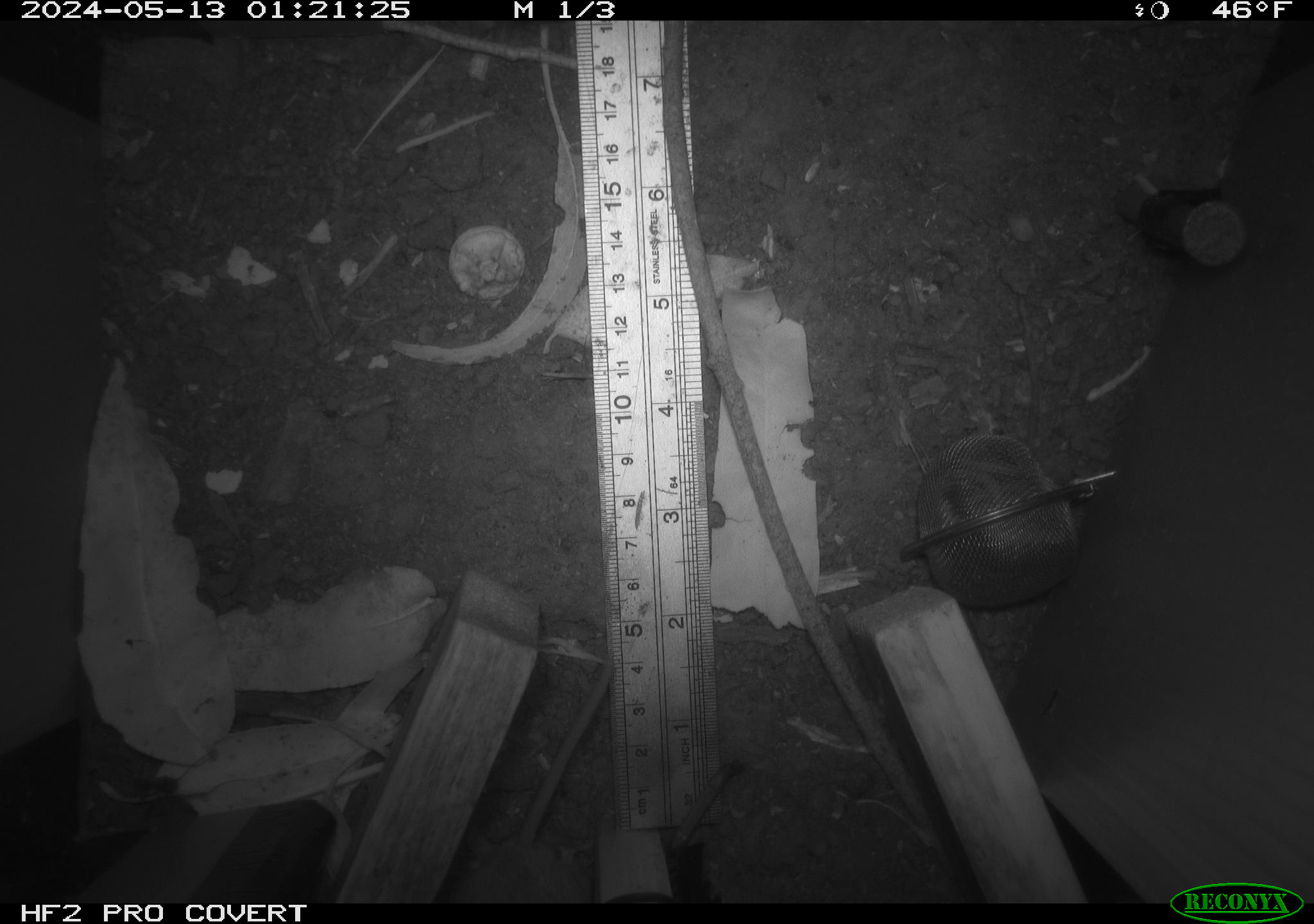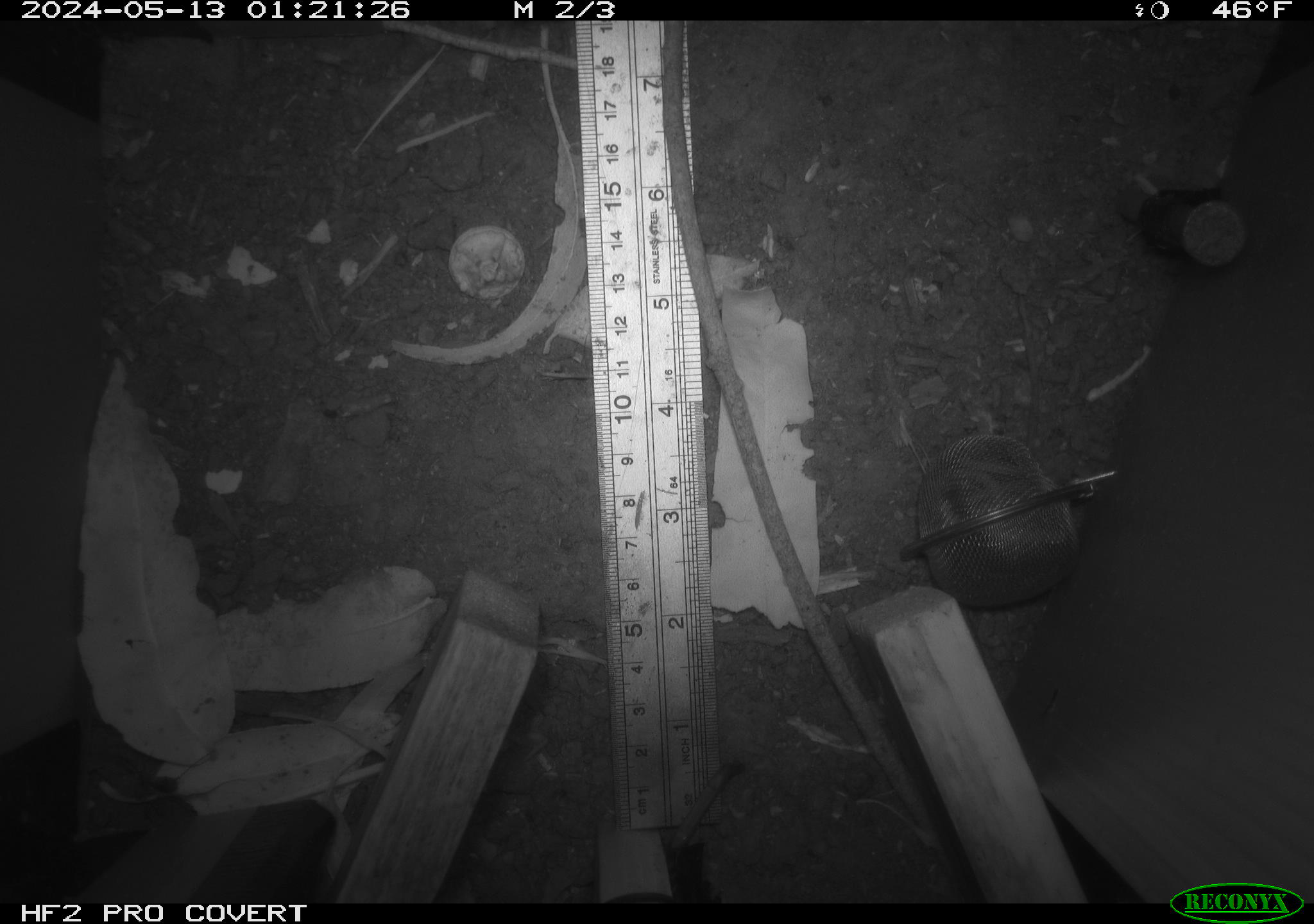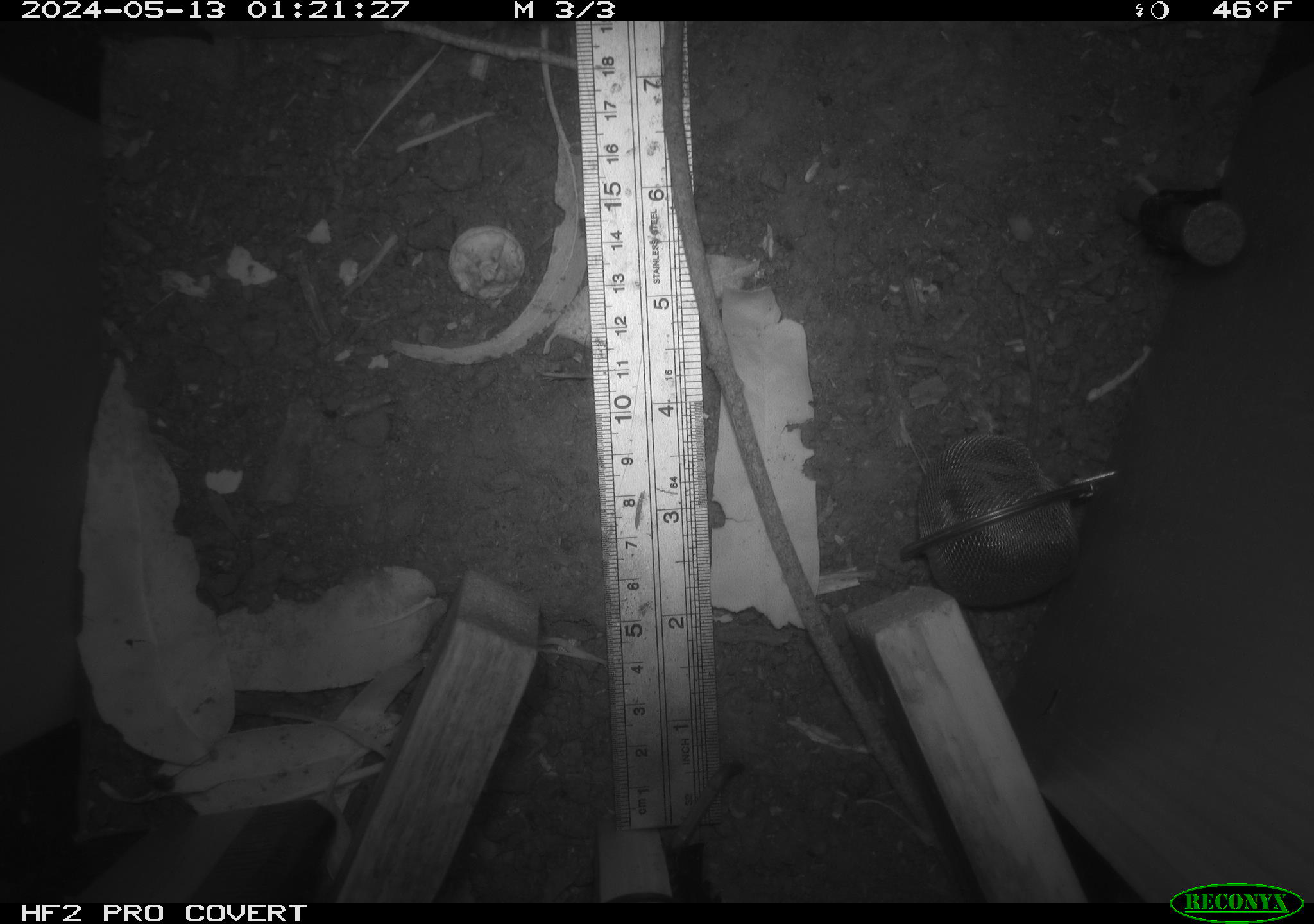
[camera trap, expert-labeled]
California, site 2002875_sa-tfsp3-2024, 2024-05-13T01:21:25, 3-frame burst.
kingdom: Animalia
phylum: Chordata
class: Mammalia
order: Rodentia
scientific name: Rodentia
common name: rodent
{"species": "rodent (Rodentia)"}